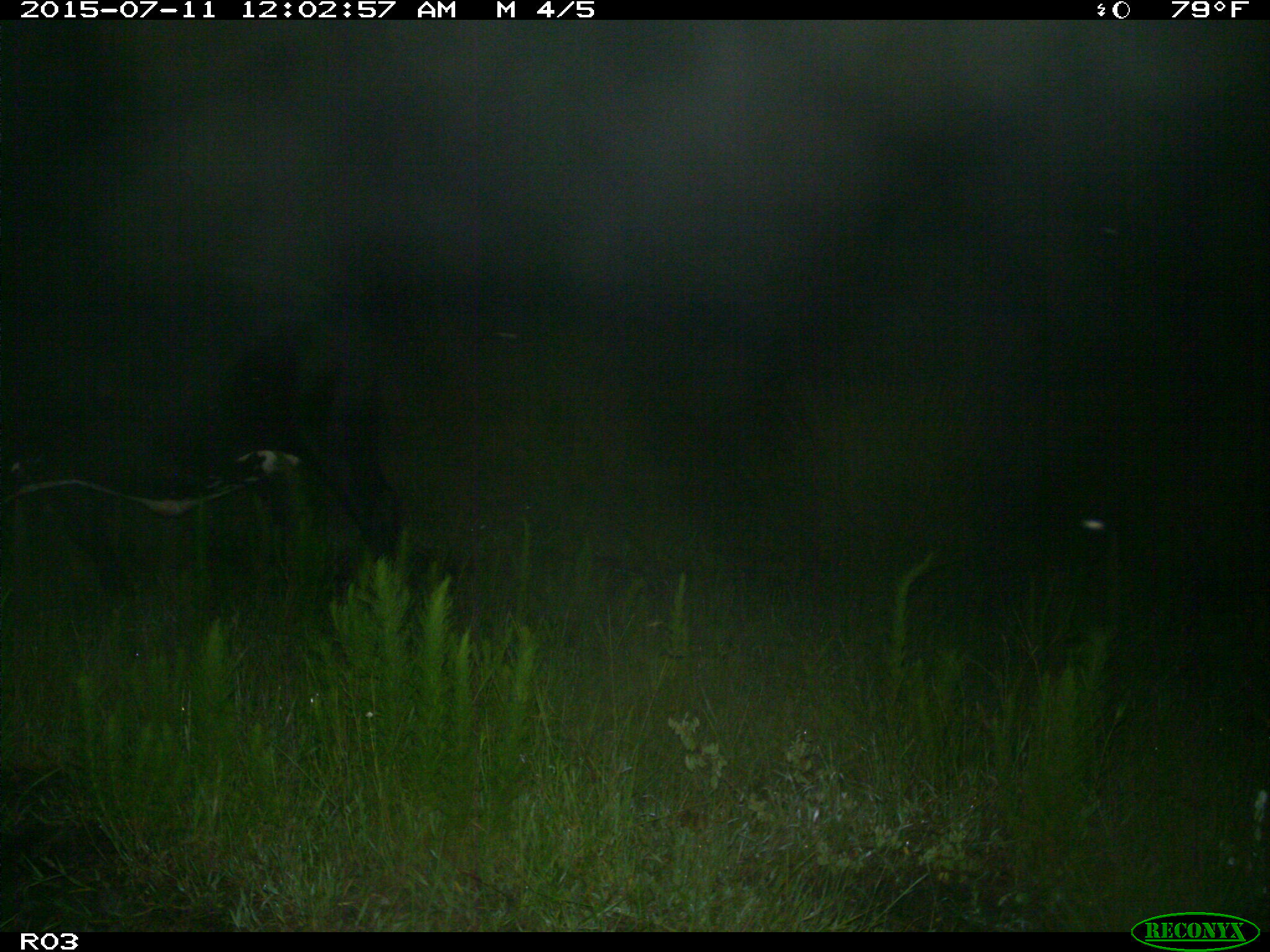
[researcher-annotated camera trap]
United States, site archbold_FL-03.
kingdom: Animalia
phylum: Chordata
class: Mammalia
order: Artiodactyla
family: Bovidae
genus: Bos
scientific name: Bos taurus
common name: domestic cow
Bos taurus (domestic cow).